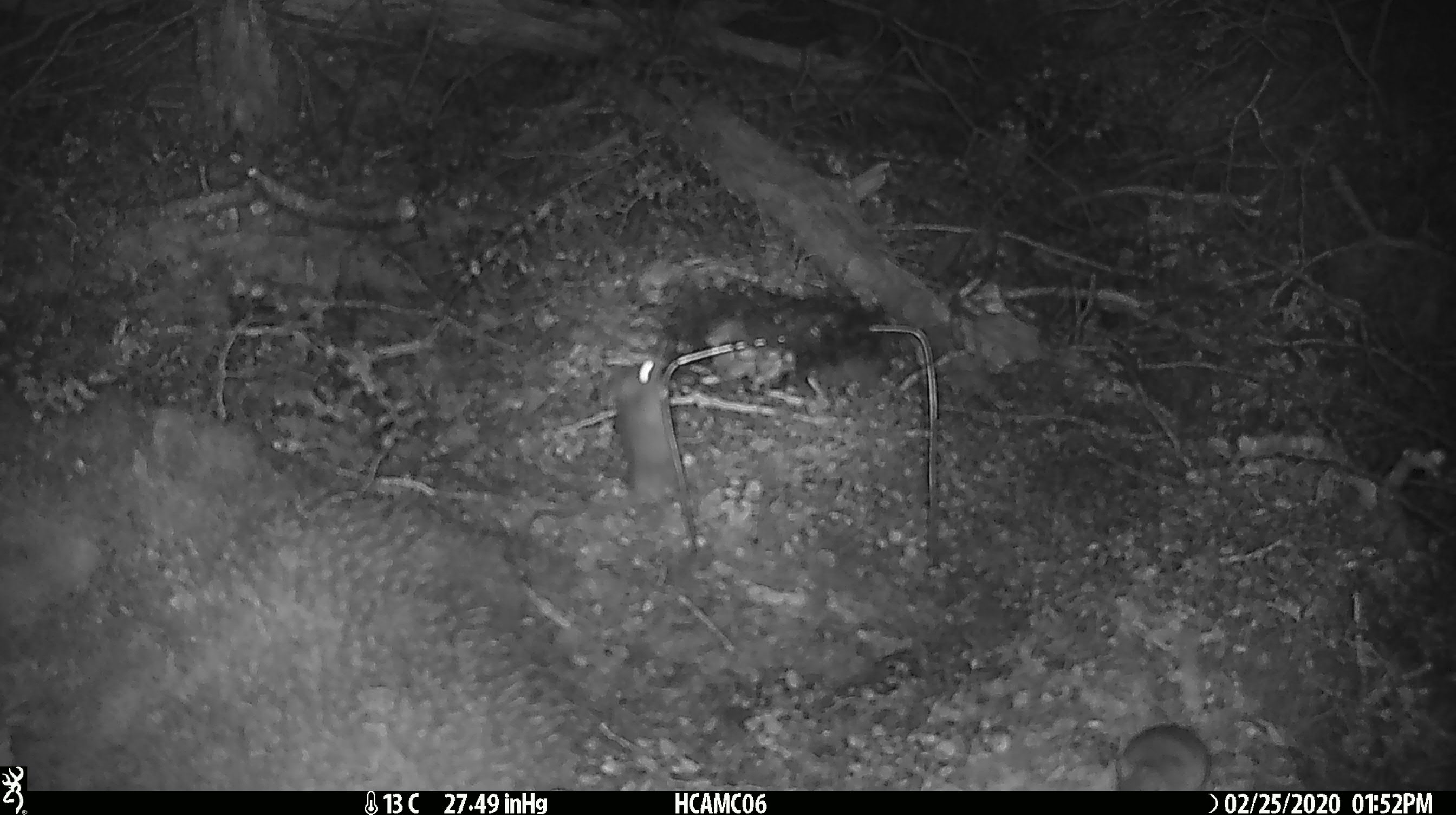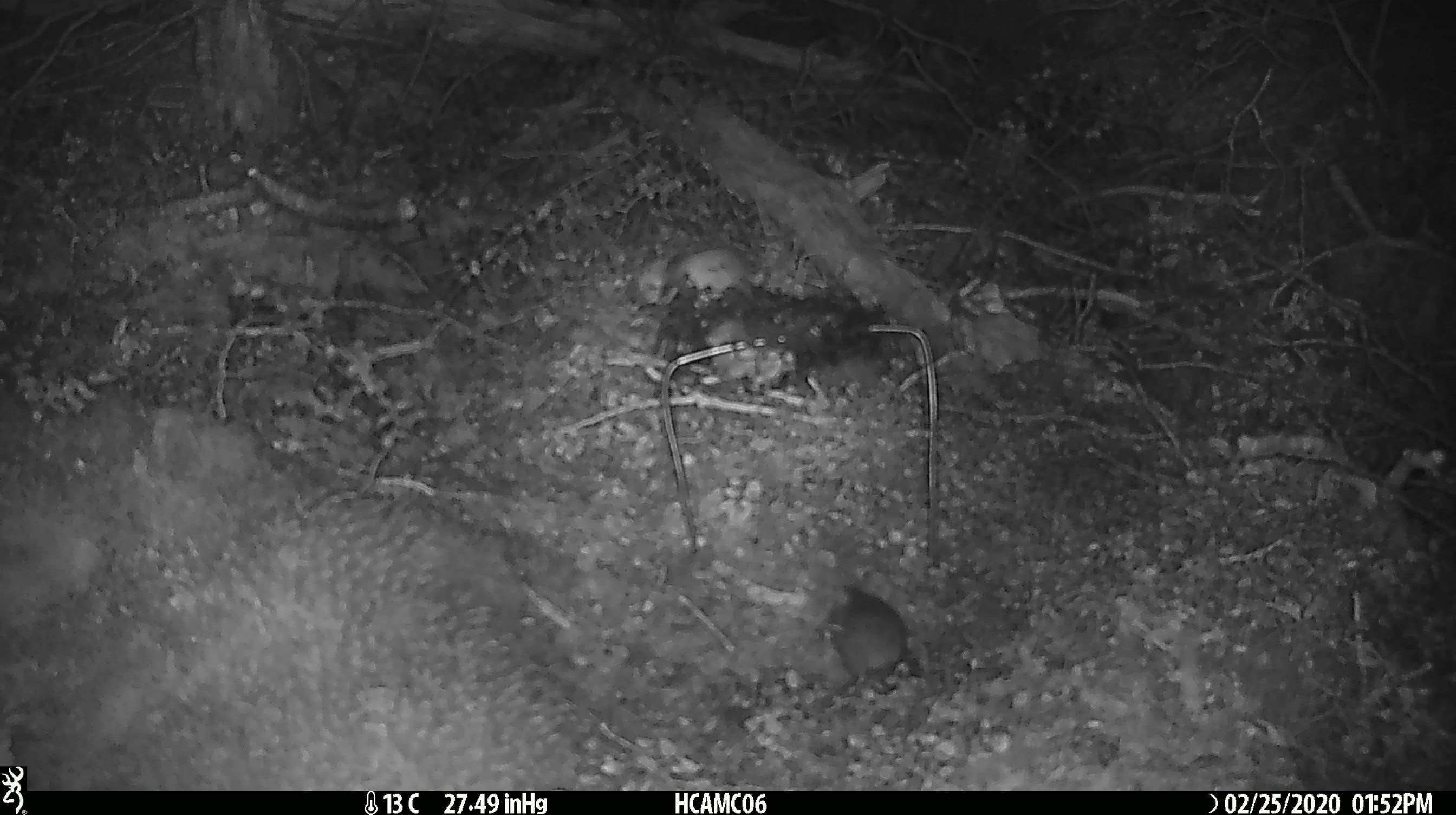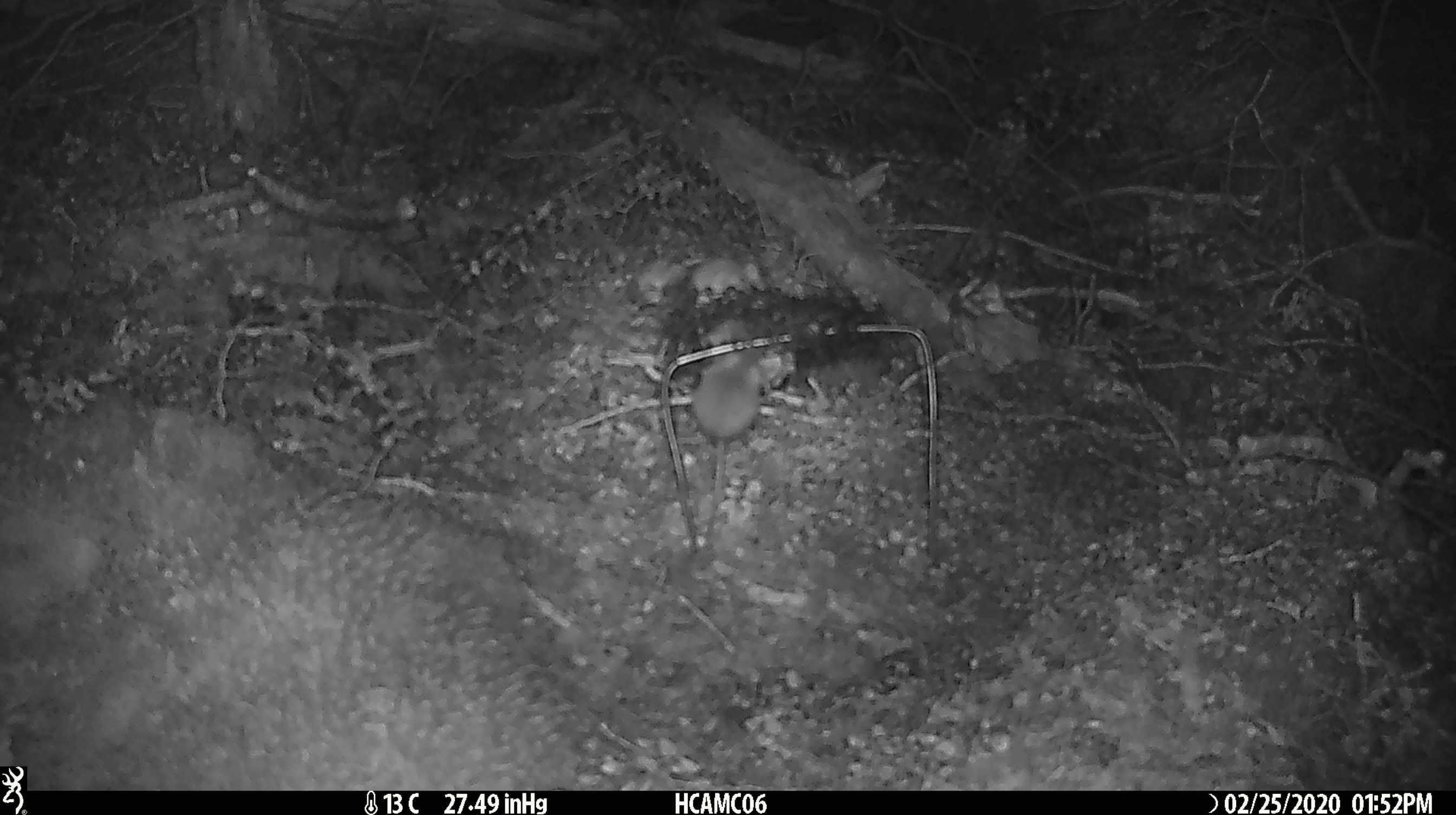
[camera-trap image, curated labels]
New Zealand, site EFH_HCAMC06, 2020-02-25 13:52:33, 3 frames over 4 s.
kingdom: Animalia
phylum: Chordata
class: Mammalia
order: Rodentia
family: Muridae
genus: Mus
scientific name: Mus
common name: mouse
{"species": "mouse (Mus)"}